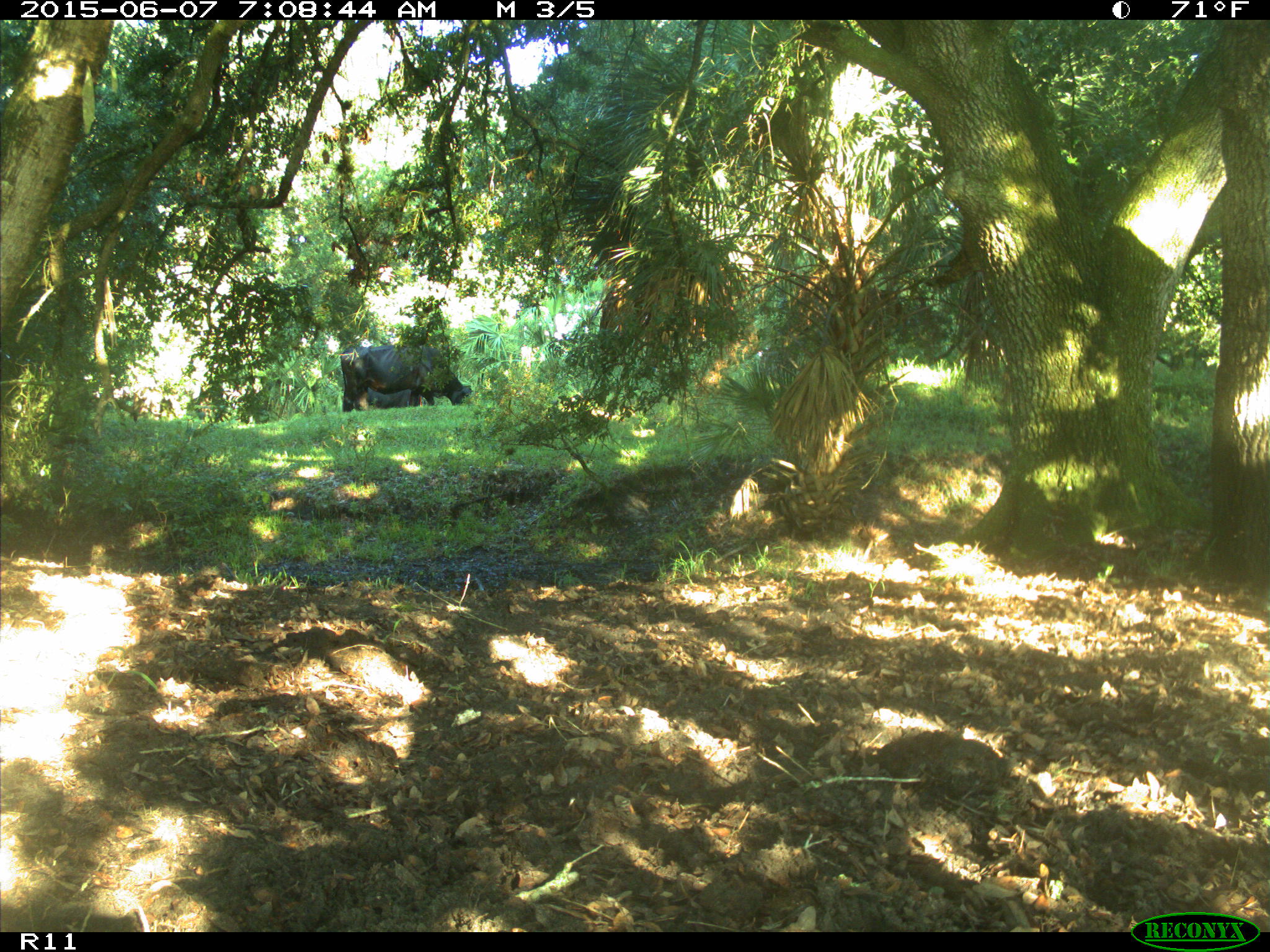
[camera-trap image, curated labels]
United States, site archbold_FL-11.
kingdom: Animalia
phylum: Chordata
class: Mammalia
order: Artiodactyla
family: Bovidae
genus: Bos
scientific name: Bos taurus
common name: domestic cow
Bos taurus (domestic cow).